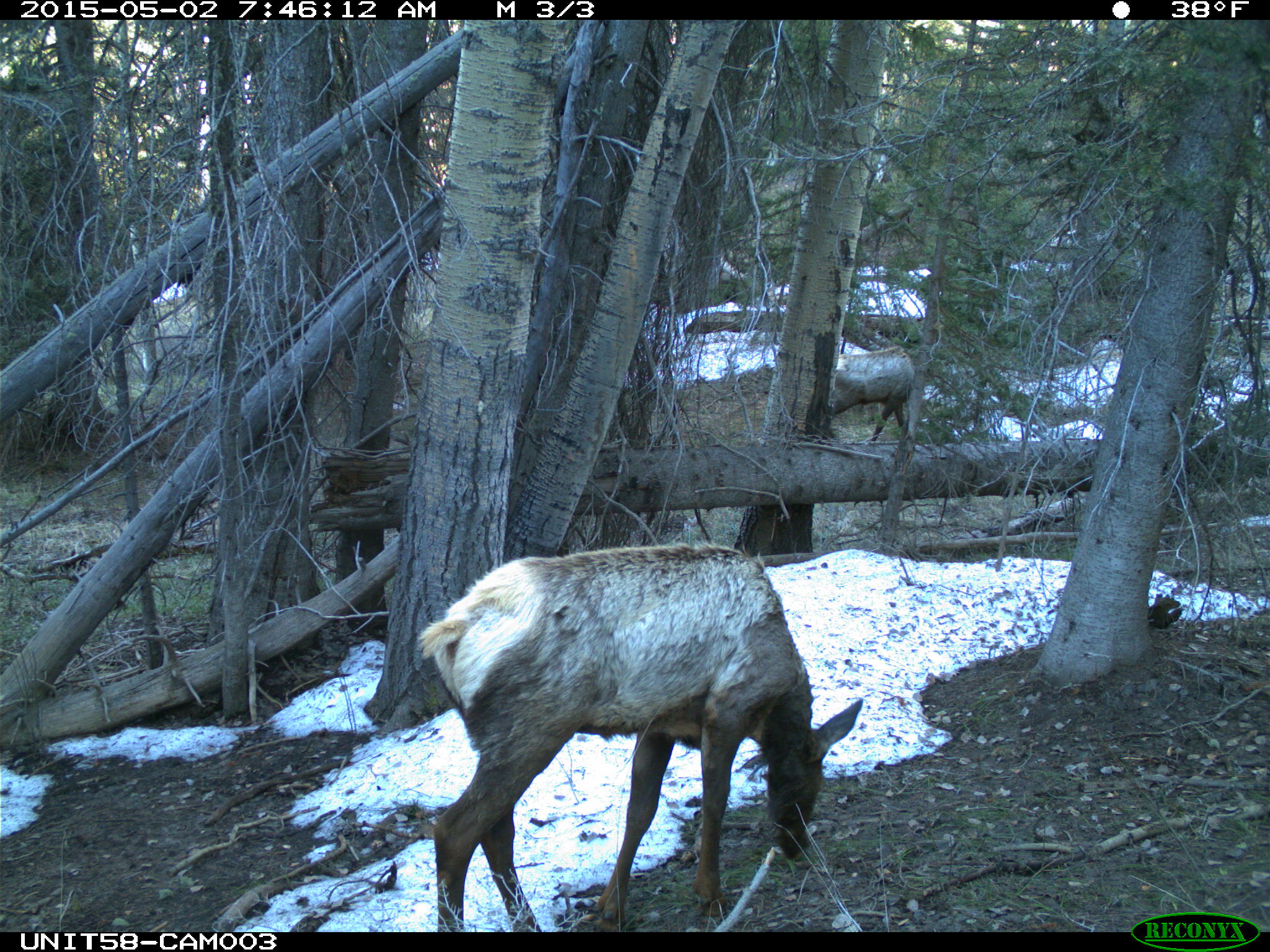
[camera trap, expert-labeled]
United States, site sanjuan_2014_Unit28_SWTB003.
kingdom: Animalia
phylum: Chordata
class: Mammalia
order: Artiodactyla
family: Cervidae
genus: Cervus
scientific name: Cervus elaphus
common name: red deer